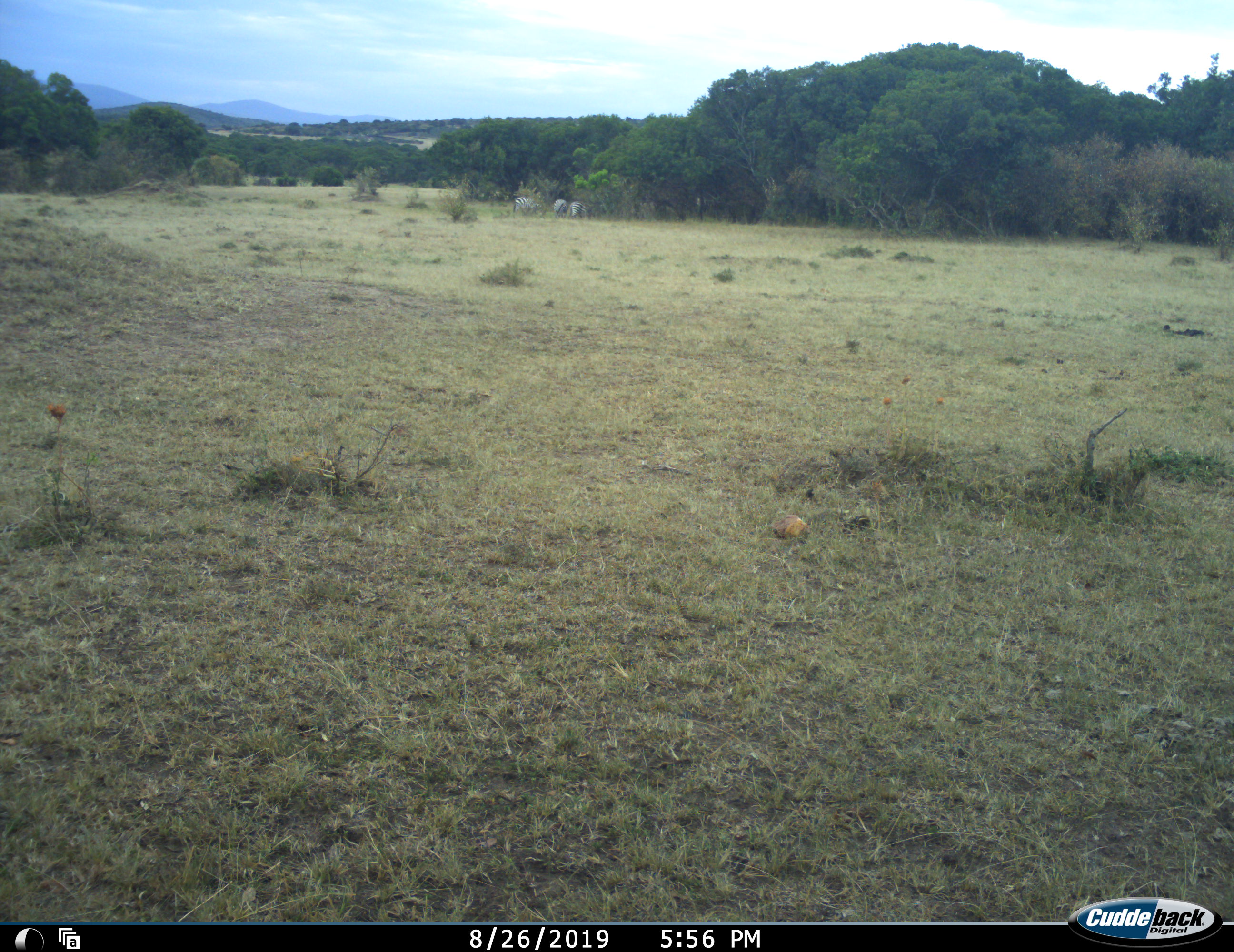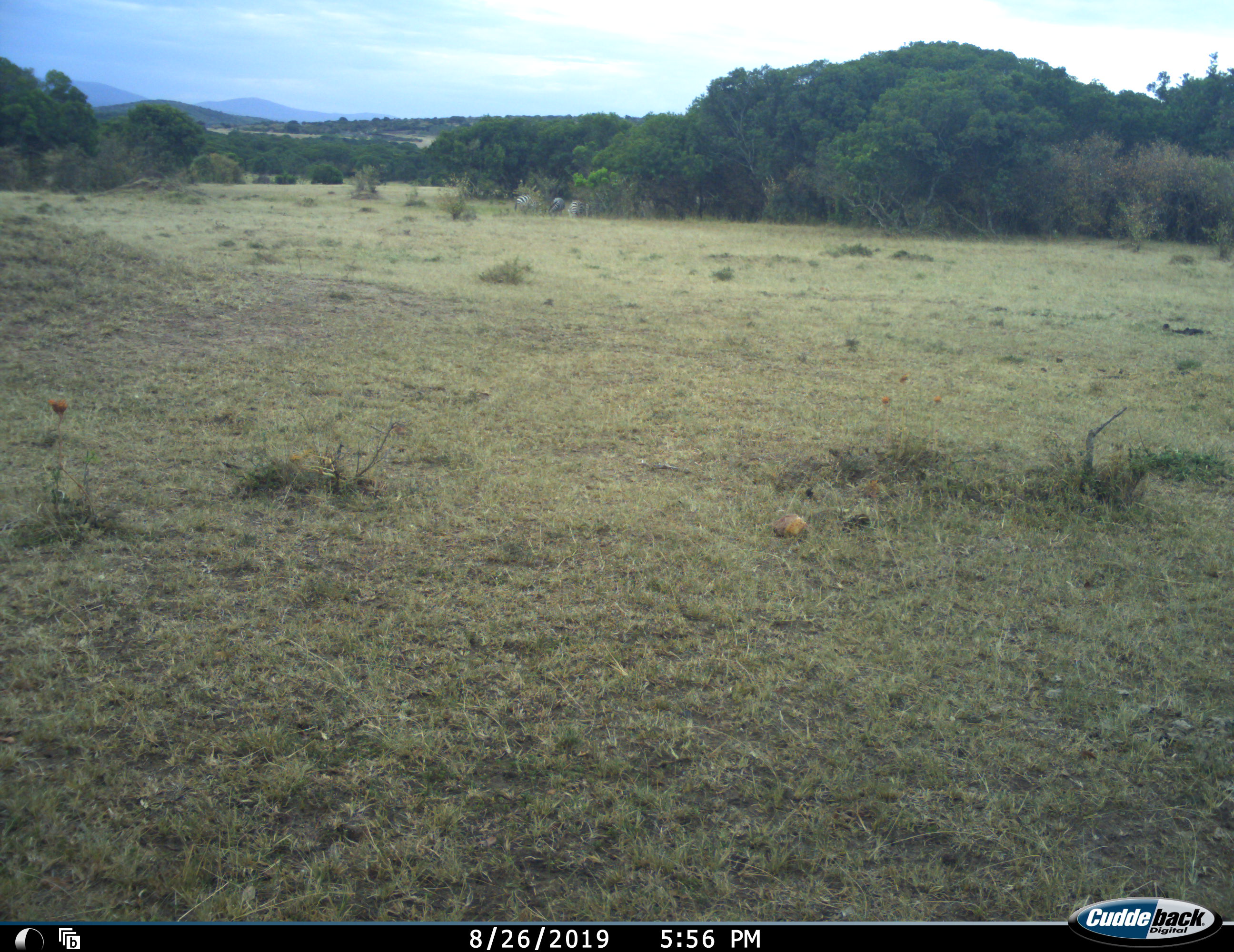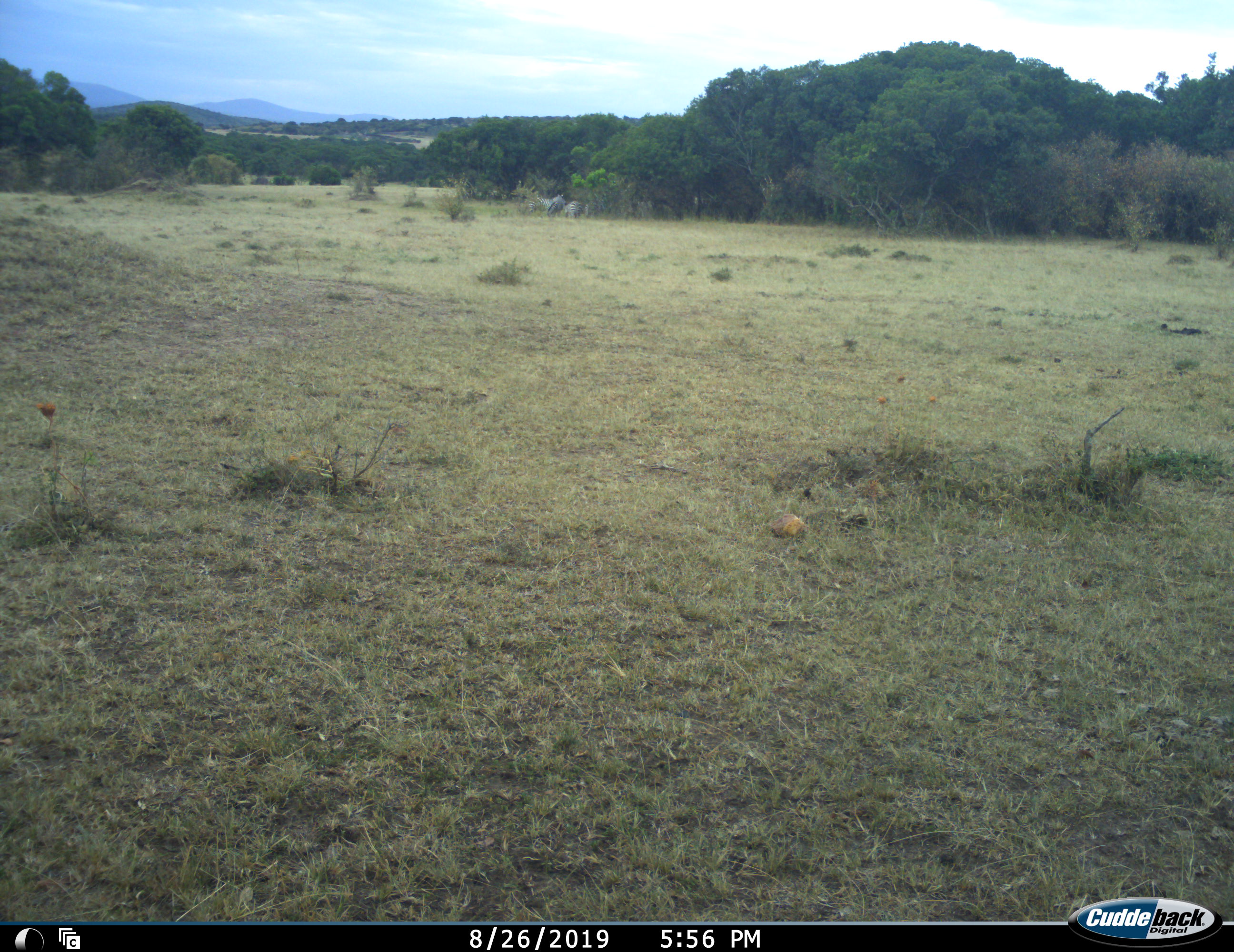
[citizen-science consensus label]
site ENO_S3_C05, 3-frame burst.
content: unidentified animal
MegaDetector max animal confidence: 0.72